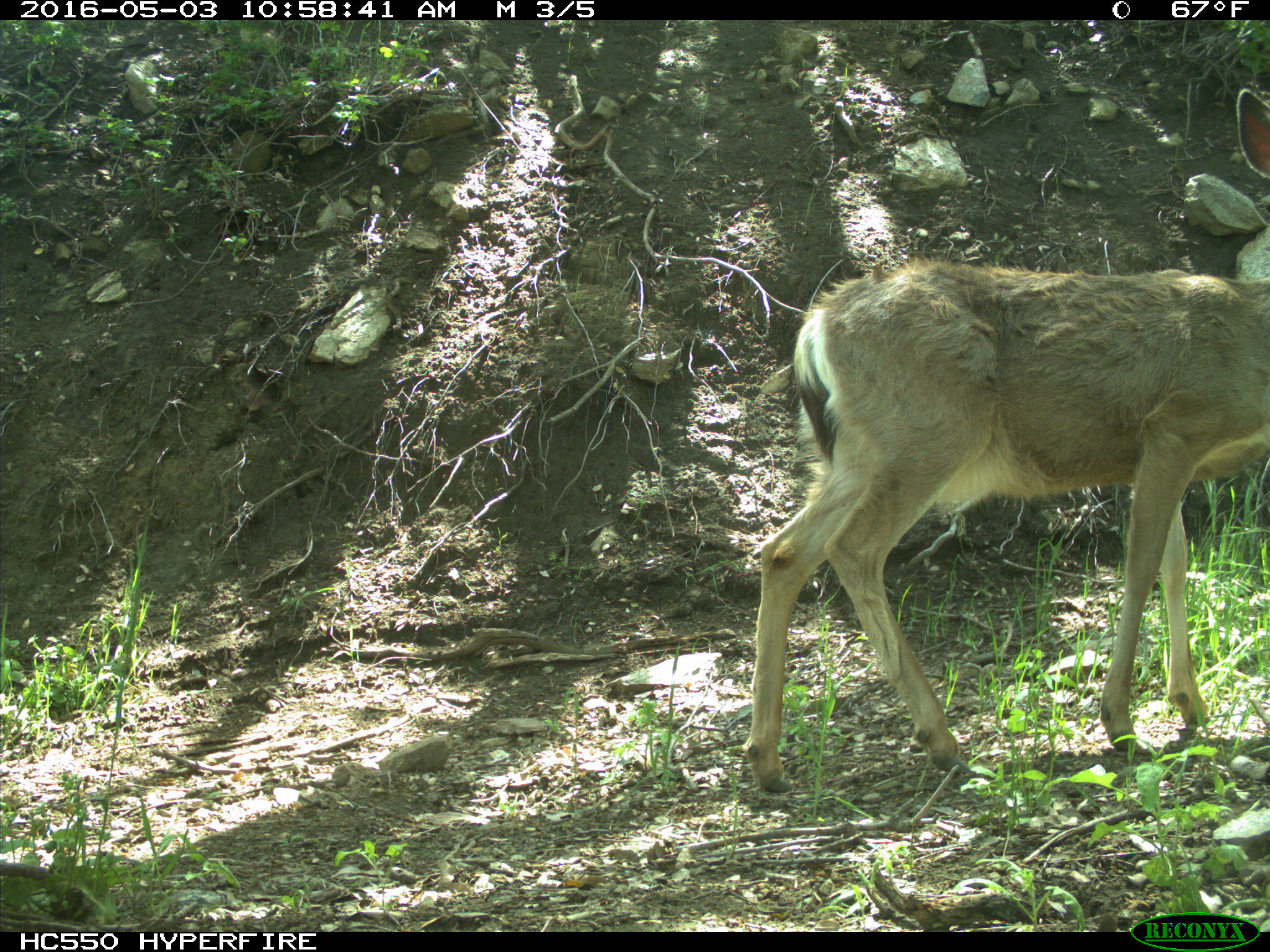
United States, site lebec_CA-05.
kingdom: Animalia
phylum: Chordata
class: Mammalia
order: Artiodactyla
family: Cervidae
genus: Odocoileus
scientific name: Odocoileus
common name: deer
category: unidentified deer